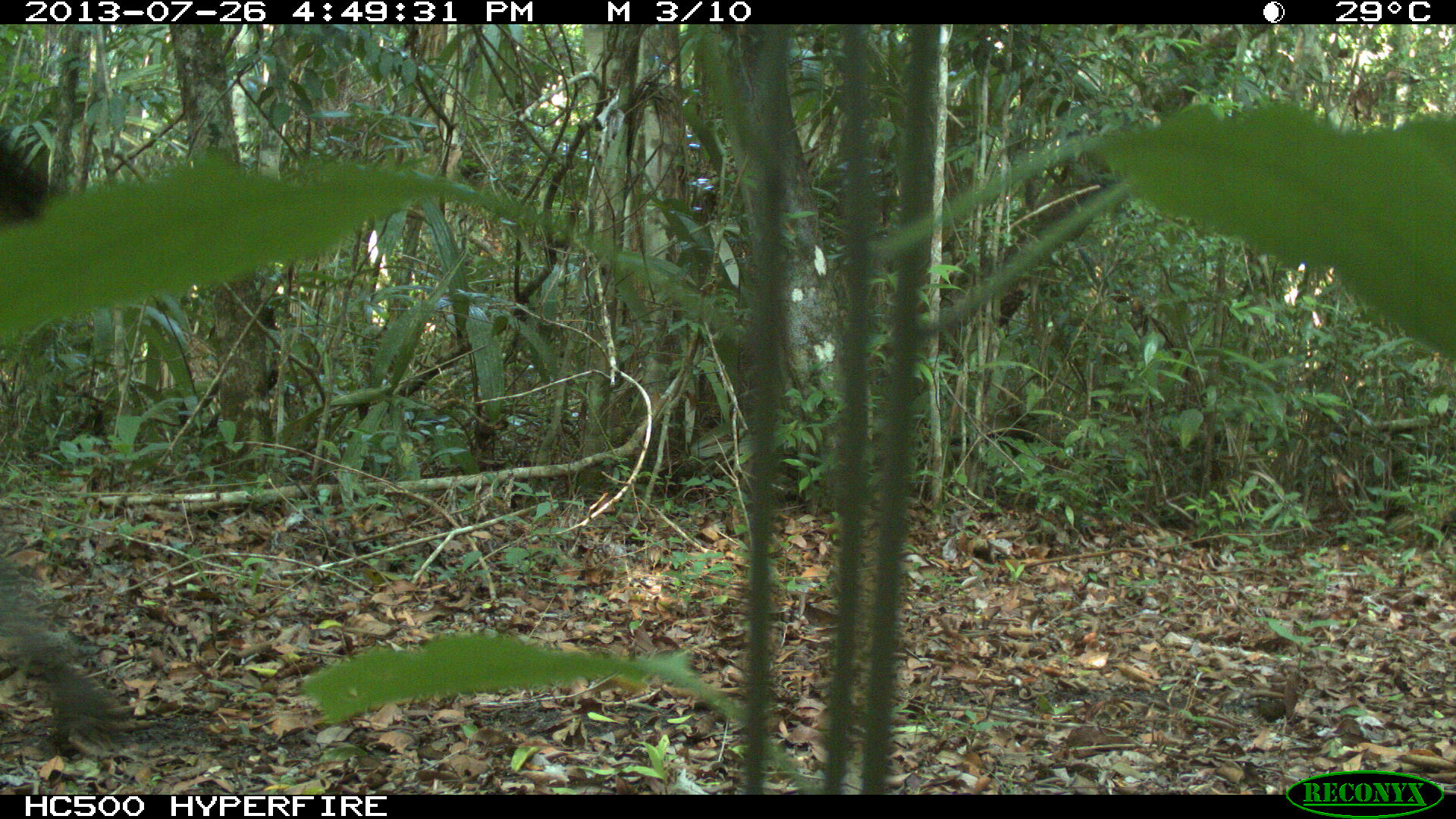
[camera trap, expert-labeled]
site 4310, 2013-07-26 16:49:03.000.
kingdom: Animalia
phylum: Chordata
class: Mammalia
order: Perissodactyla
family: Equidae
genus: Equus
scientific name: Equus ferus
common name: wild horse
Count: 2.